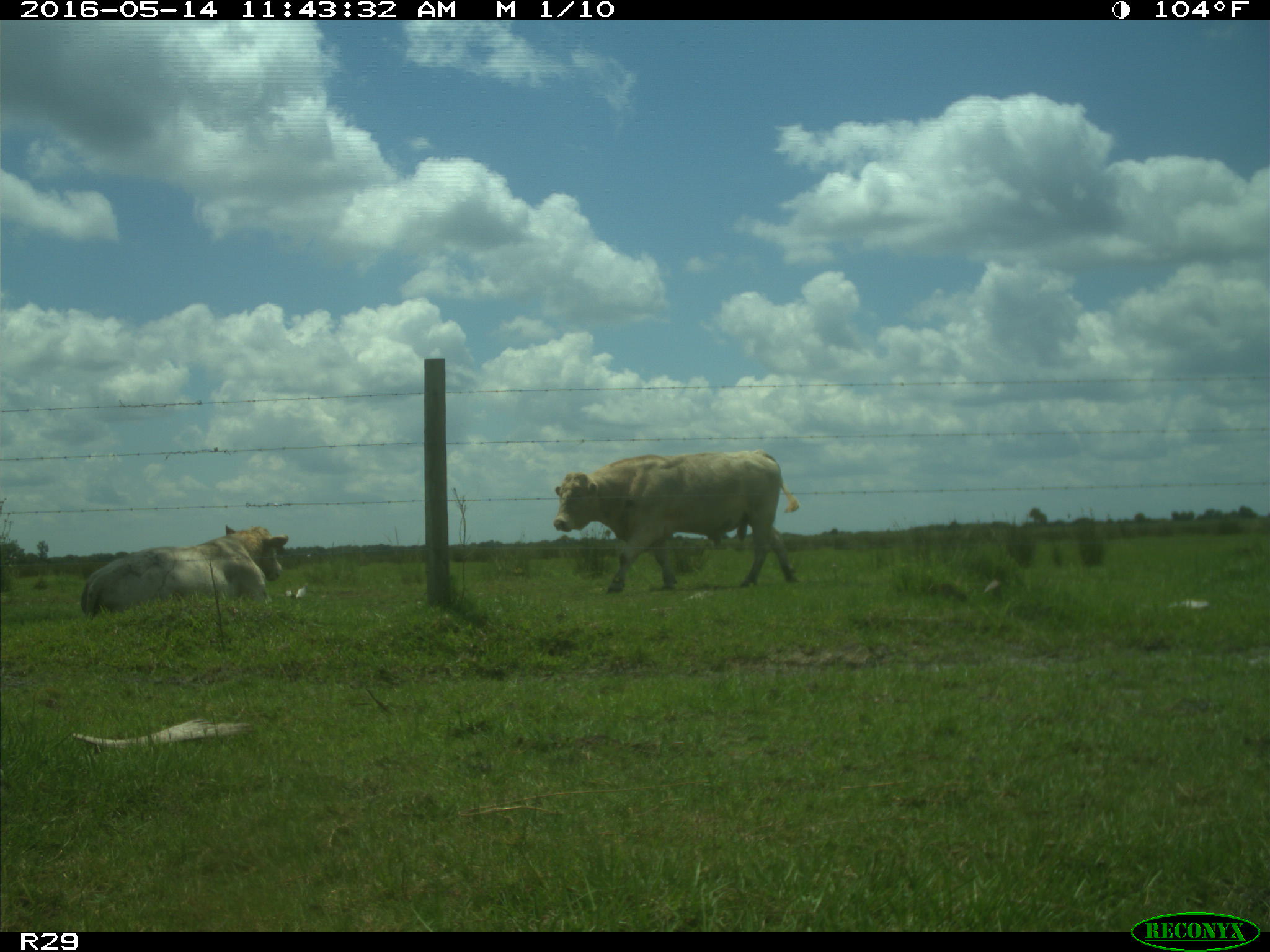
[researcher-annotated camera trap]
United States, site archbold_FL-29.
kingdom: Animalia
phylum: Chordata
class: Mammalia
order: Artiodactyla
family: Bovidae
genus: Bos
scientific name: Bos taurus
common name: domestic cow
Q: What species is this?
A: Bos taurus (domestic cow).